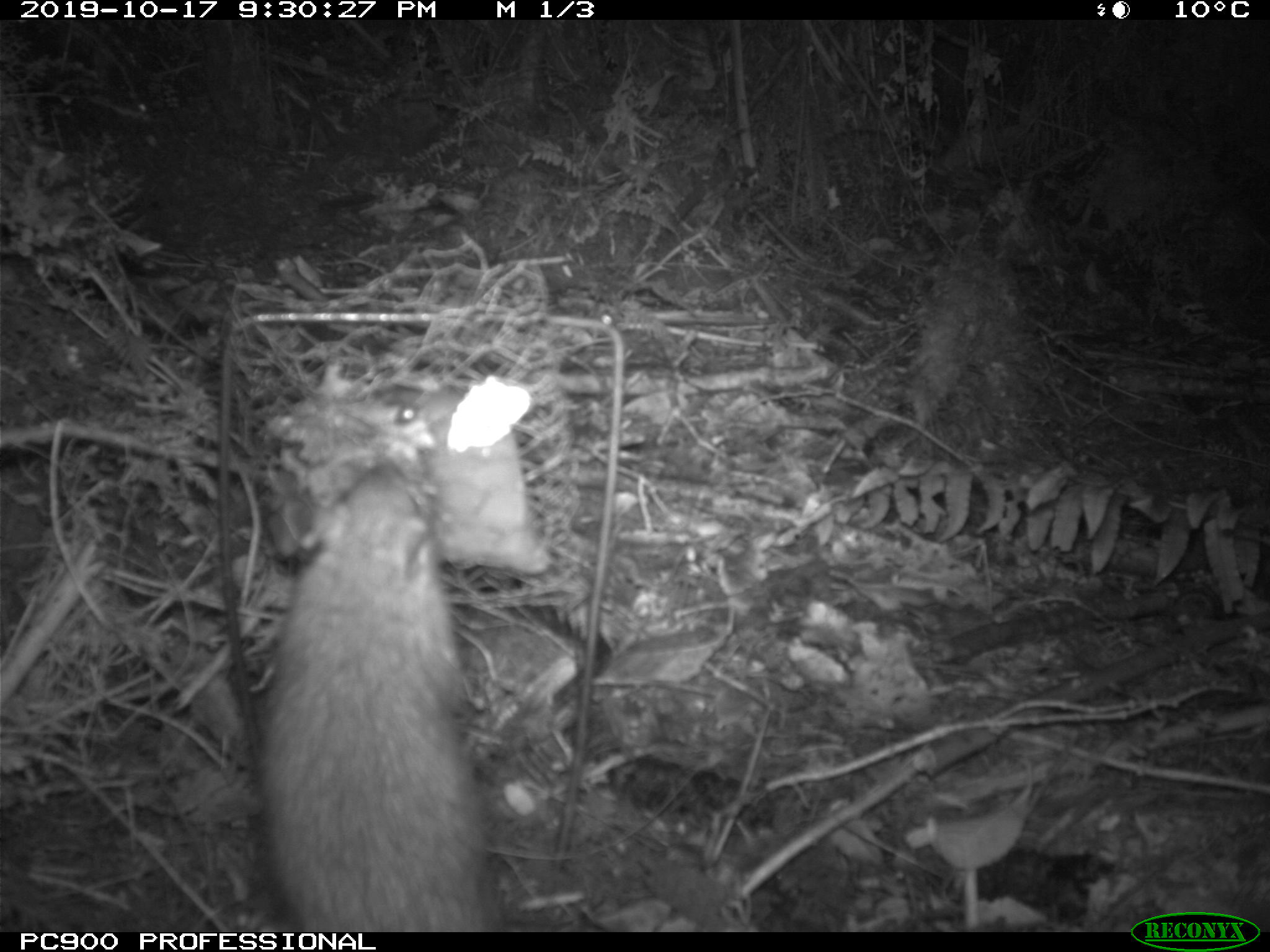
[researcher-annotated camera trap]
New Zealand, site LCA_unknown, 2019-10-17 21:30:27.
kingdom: Animalia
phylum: Chordata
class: Mammalia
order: Rodentia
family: Muridae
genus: Rattus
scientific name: Rattus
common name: rat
Rat (Rattus).